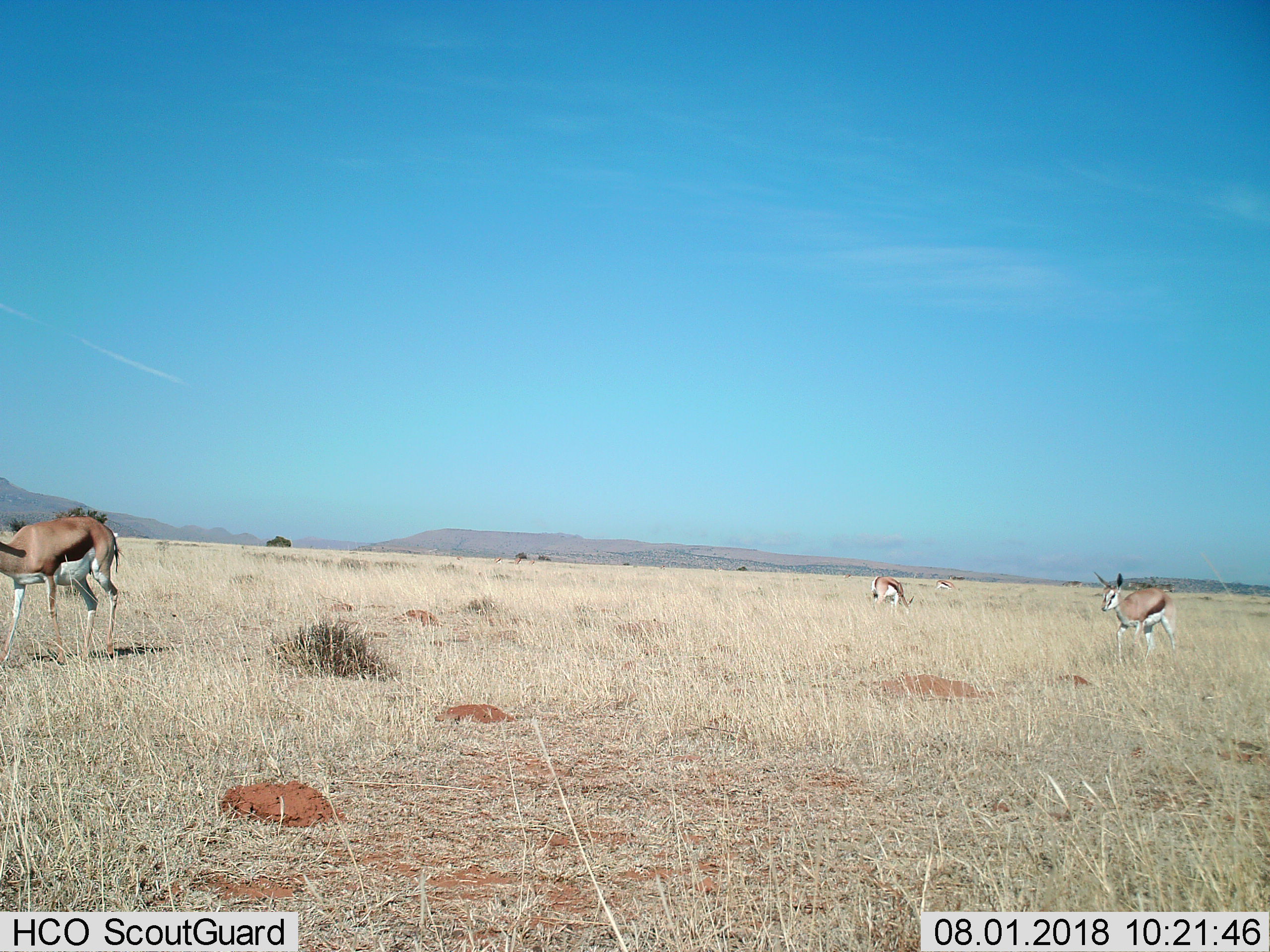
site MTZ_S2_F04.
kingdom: Animalia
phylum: Chordata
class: Mammalia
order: Artiodactyla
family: Bovidae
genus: Antidorcas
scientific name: Antidorcas marsupialis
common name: springbok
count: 4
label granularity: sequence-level